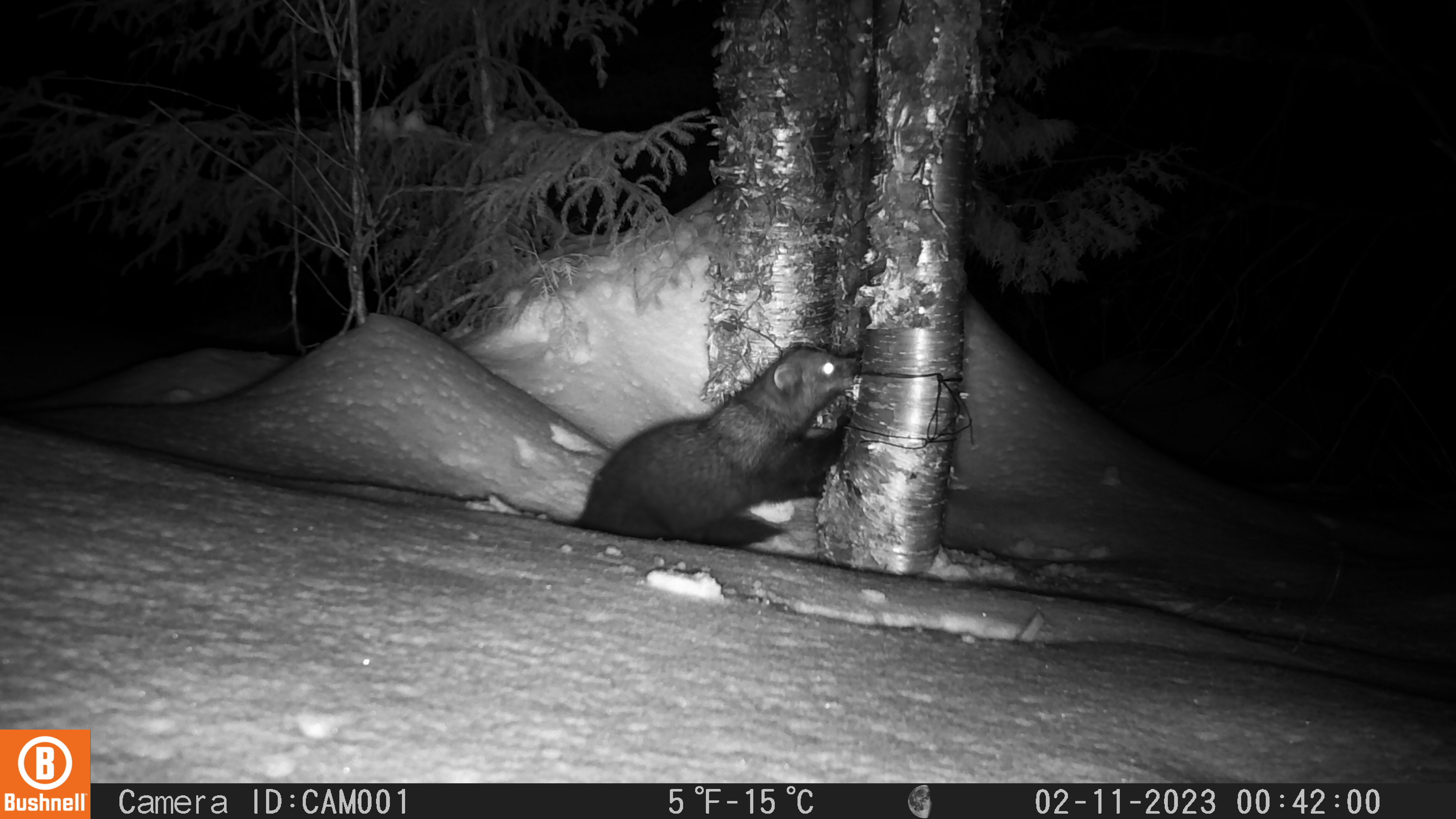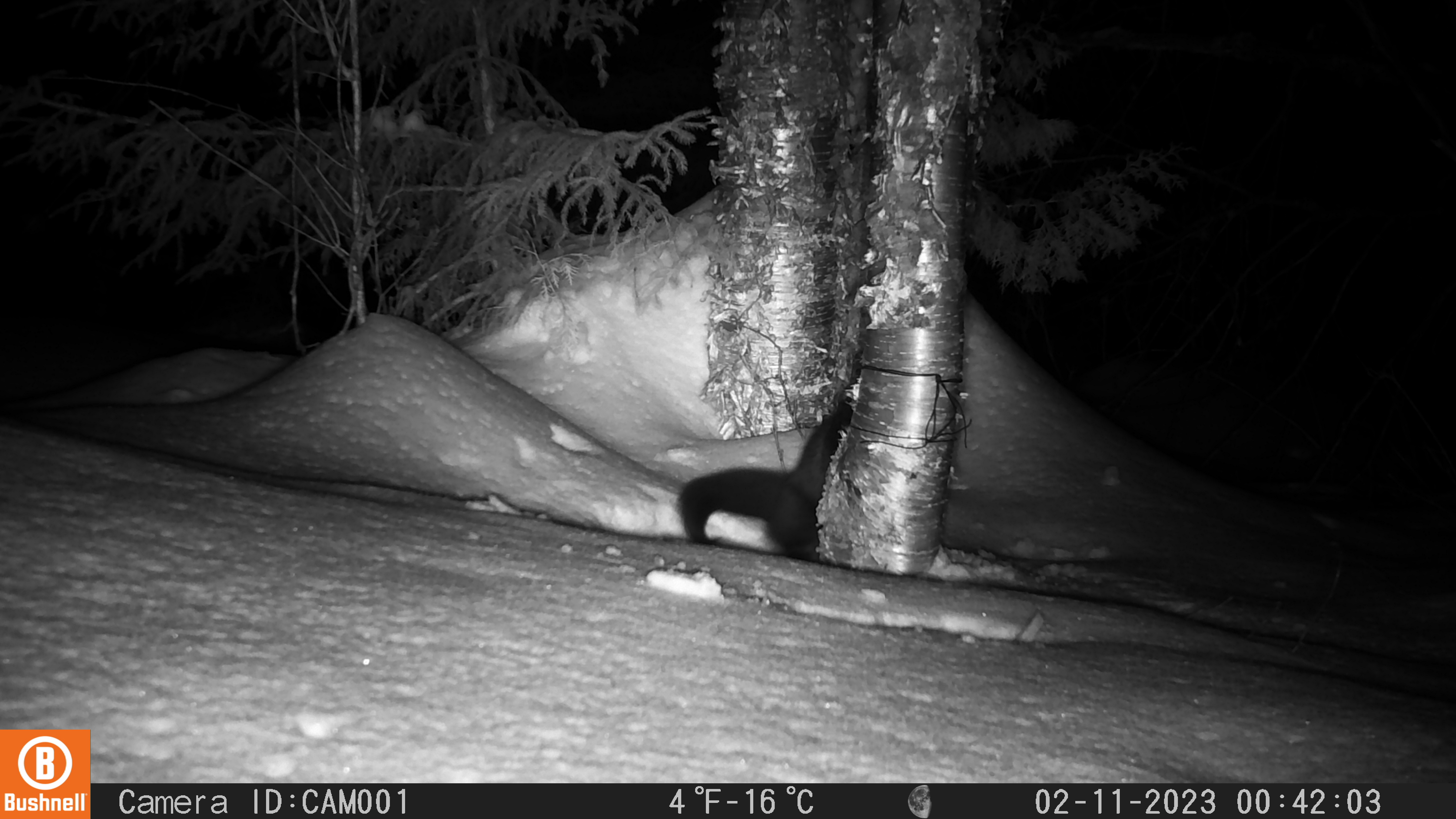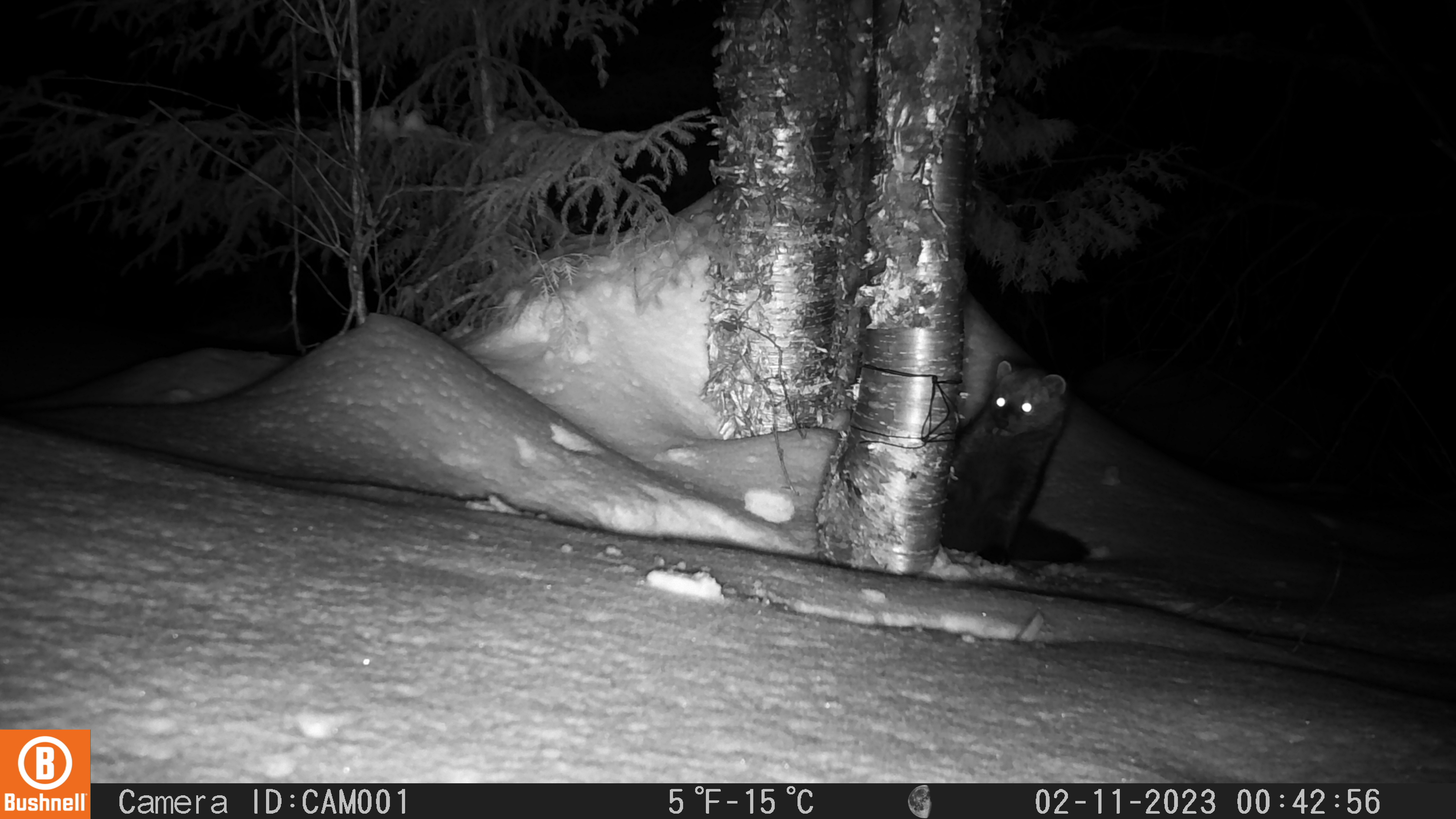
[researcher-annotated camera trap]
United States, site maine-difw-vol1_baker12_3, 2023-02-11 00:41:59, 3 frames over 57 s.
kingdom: Animalia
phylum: Chordata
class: Mammalia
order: Carnivora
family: Mustelidae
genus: Pekania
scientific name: Pekania pennanti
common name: fisher